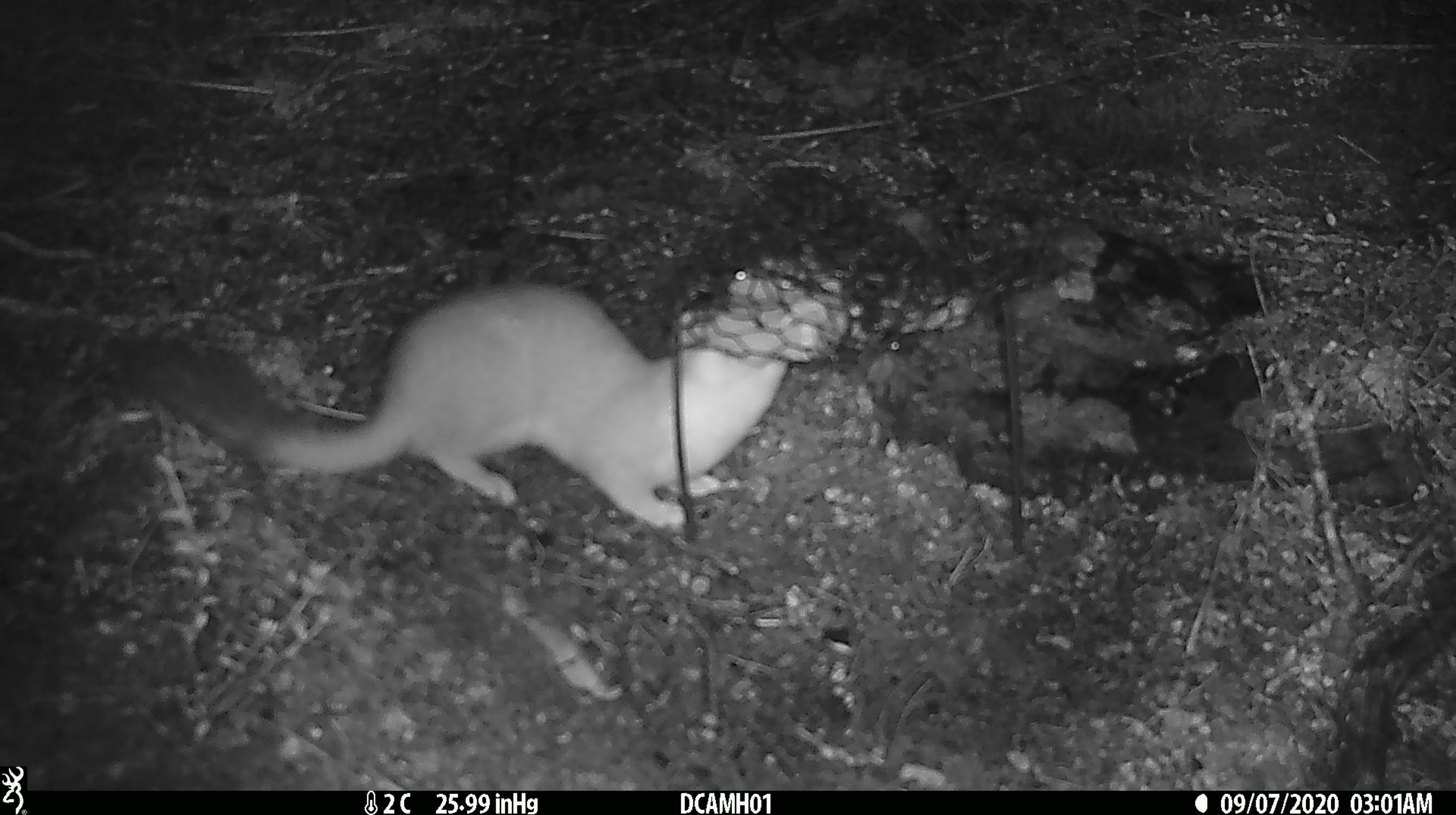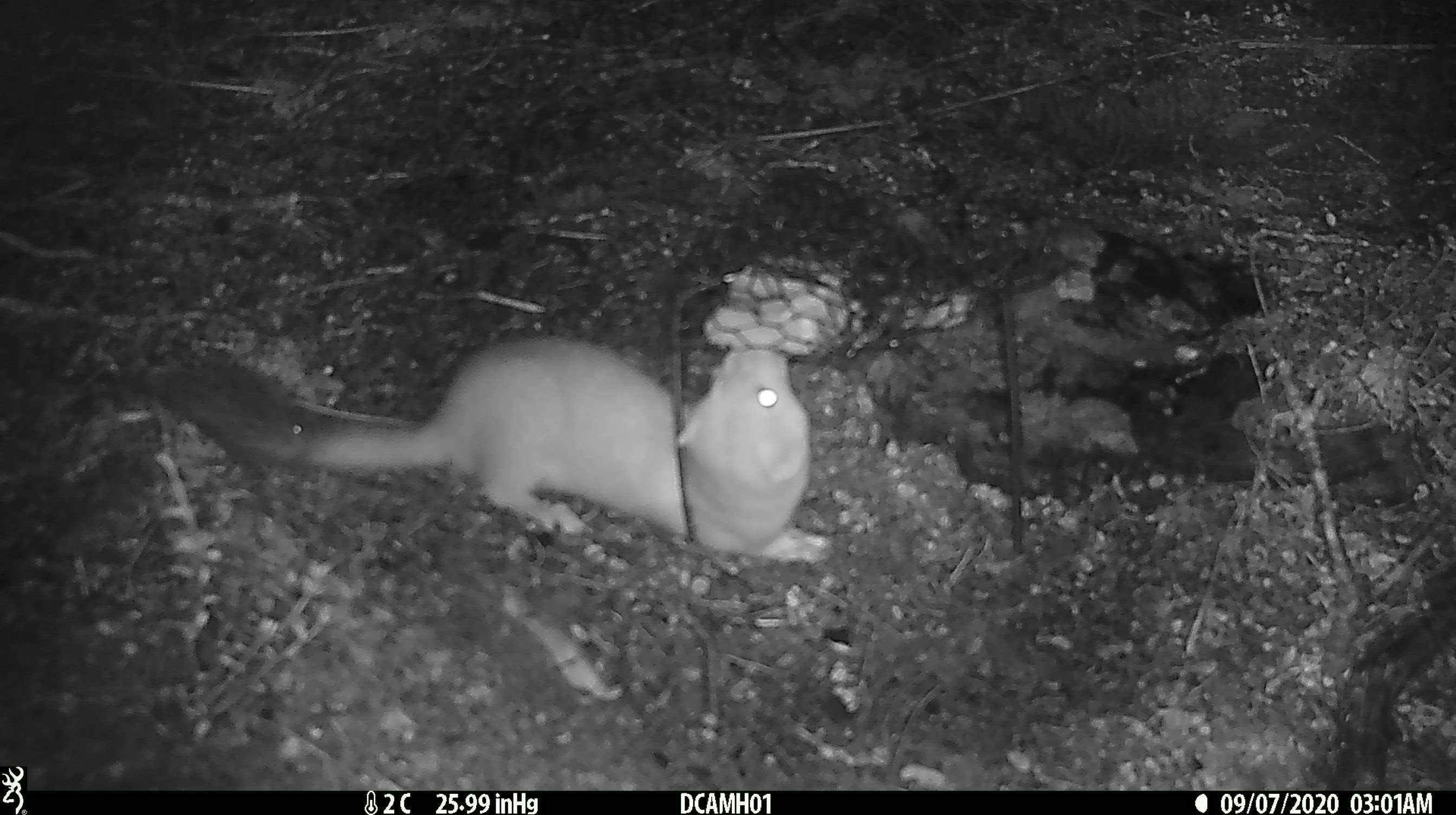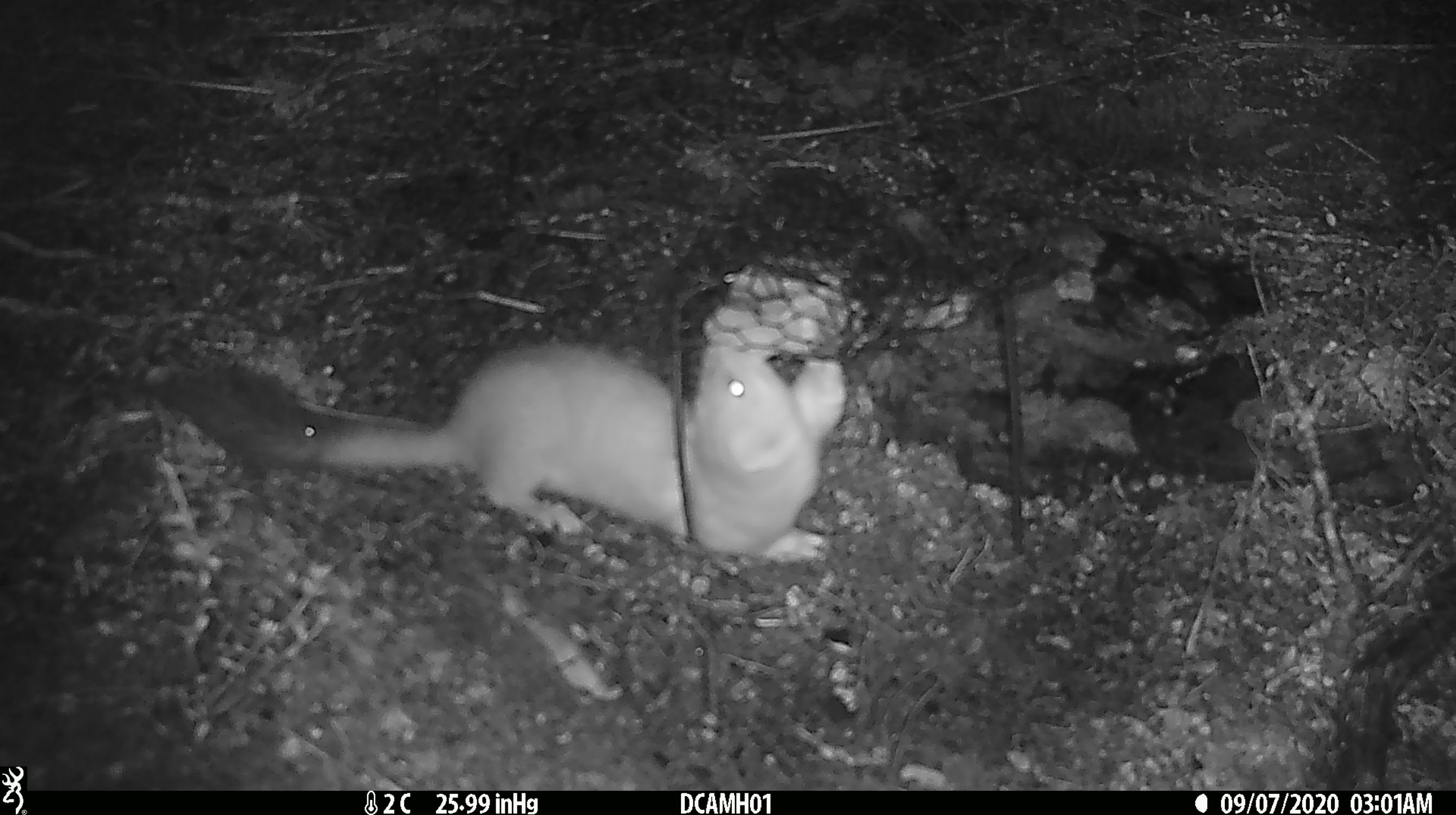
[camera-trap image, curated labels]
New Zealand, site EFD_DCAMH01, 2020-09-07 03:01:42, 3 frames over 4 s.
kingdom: Animalia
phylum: Chordata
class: Mammalia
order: Carnivora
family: Mustelidae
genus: Mustela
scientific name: Mustela erminea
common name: stoat